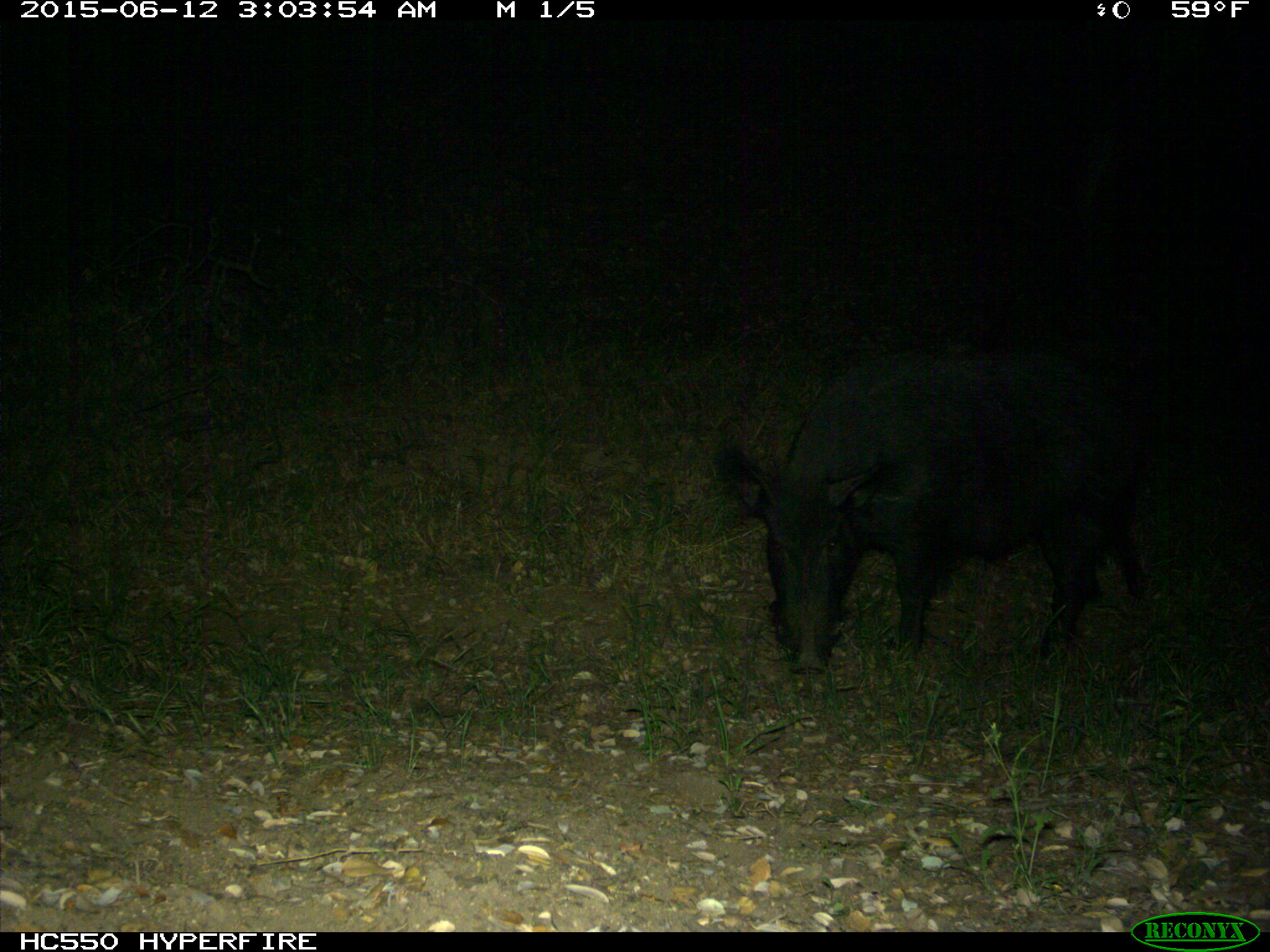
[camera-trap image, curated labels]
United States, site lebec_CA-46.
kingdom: Animalia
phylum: Chordata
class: Mammalia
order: Artiodactyla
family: Suidae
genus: Sus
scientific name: Sus scrofa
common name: wild boar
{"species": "Sus scrofa (wild boar)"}